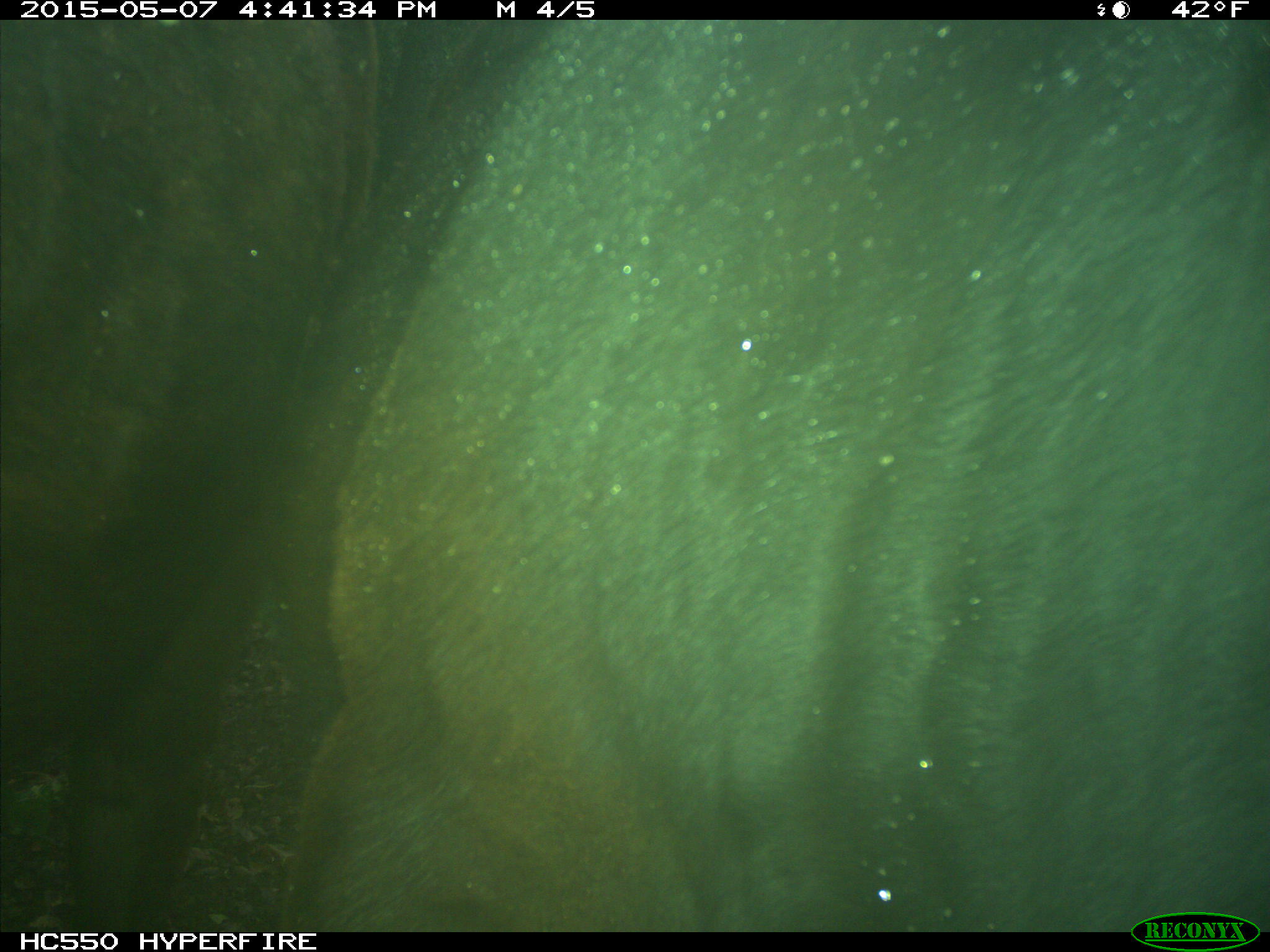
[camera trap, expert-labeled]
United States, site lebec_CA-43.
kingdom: Animalia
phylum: Chordata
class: Mammalia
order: Artiodactyla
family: Bovidae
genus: Bos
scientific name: Bos taurus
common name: domestic cow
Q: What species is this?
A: Bos taurus (domestic cow).